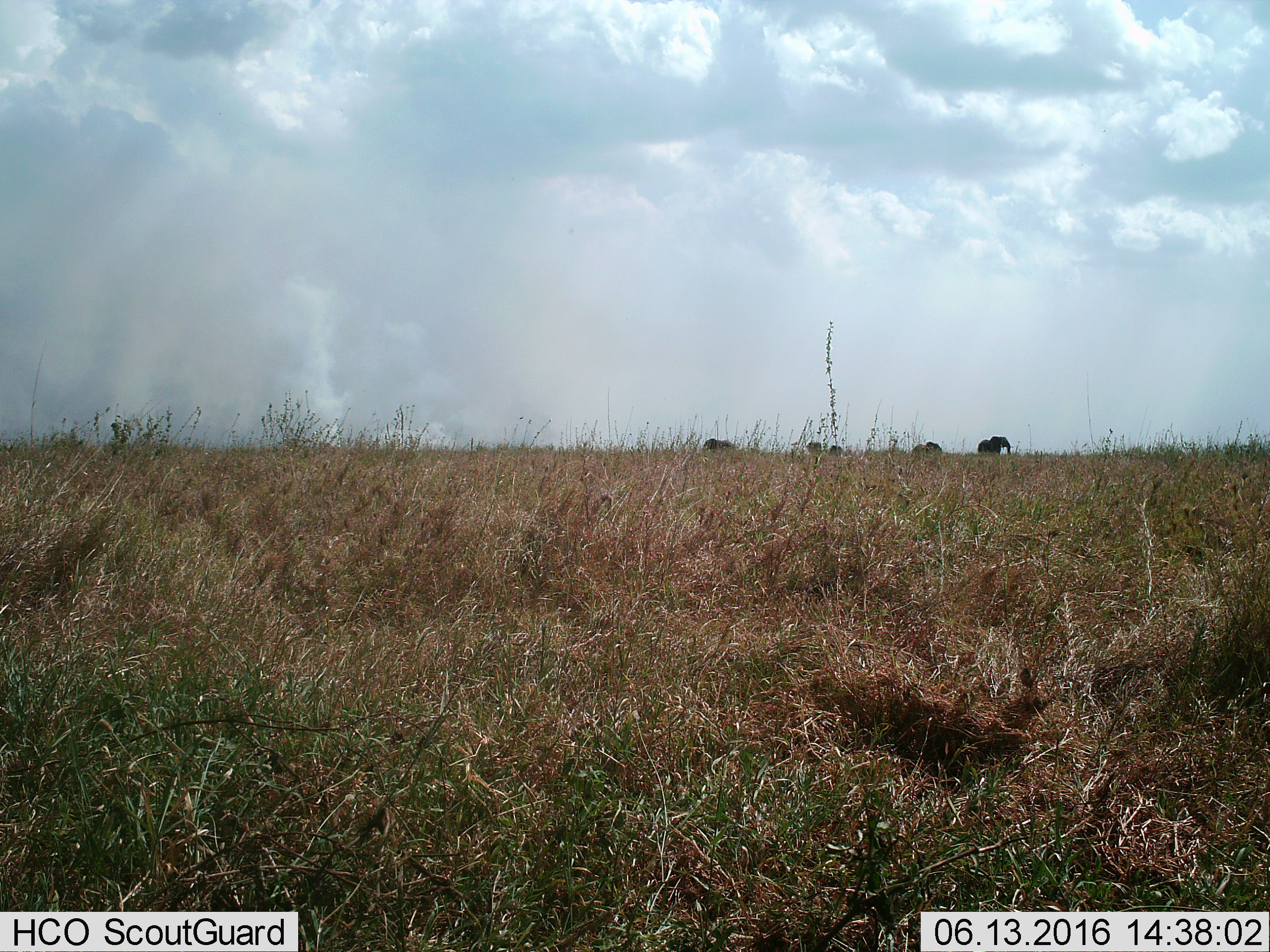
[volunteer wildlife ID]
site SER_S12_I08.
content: unidentified animal